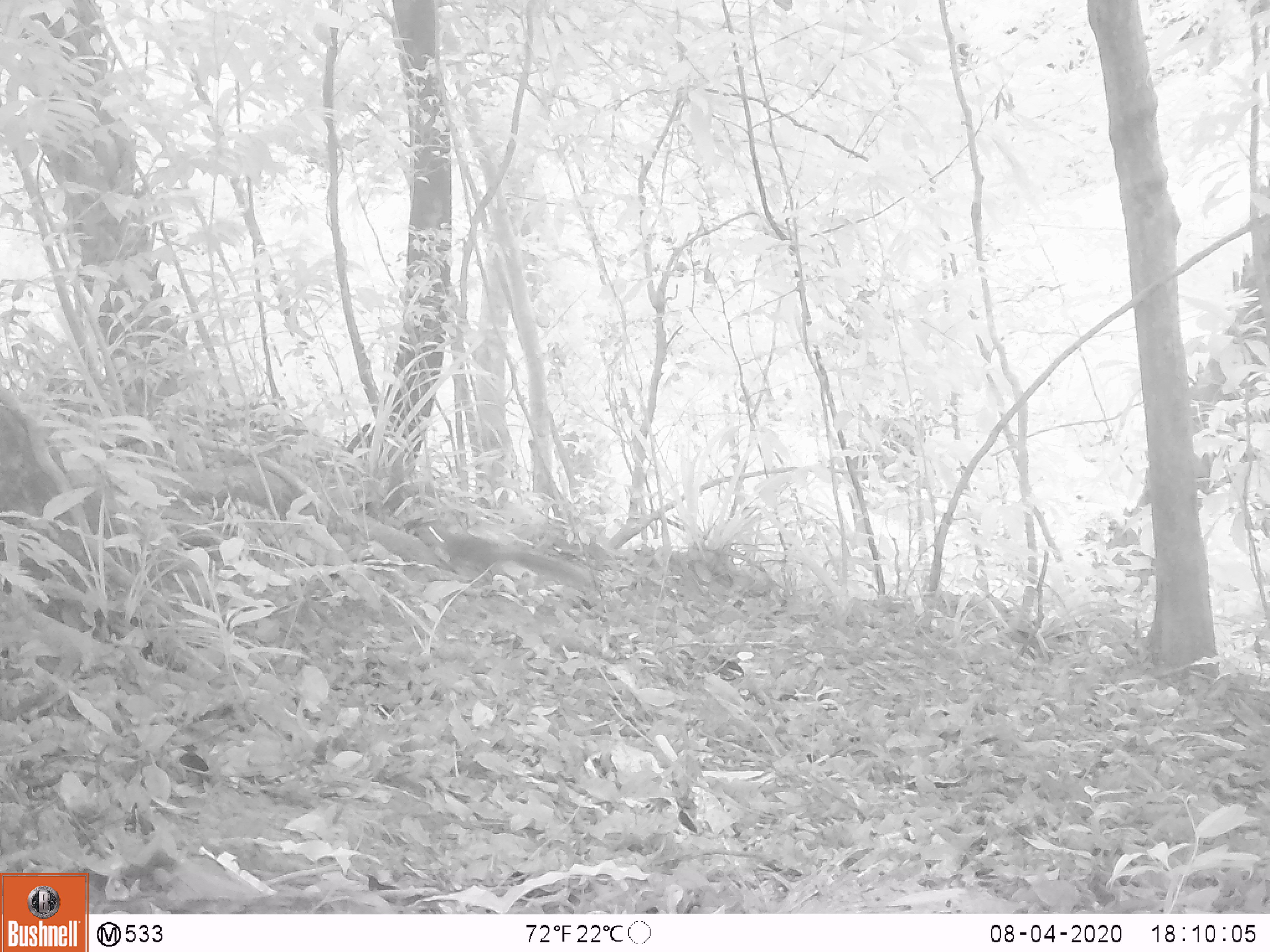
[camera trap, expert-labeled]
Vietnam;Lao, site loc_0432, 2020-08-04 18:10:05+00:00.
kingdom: Animalia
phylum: Chordata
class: Mammalia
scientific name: Mammalia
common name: mammal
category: unidentified small mammal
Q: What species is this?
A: Unidentified small mammal (mammal) (Mammalia).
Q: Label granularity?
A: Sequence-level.